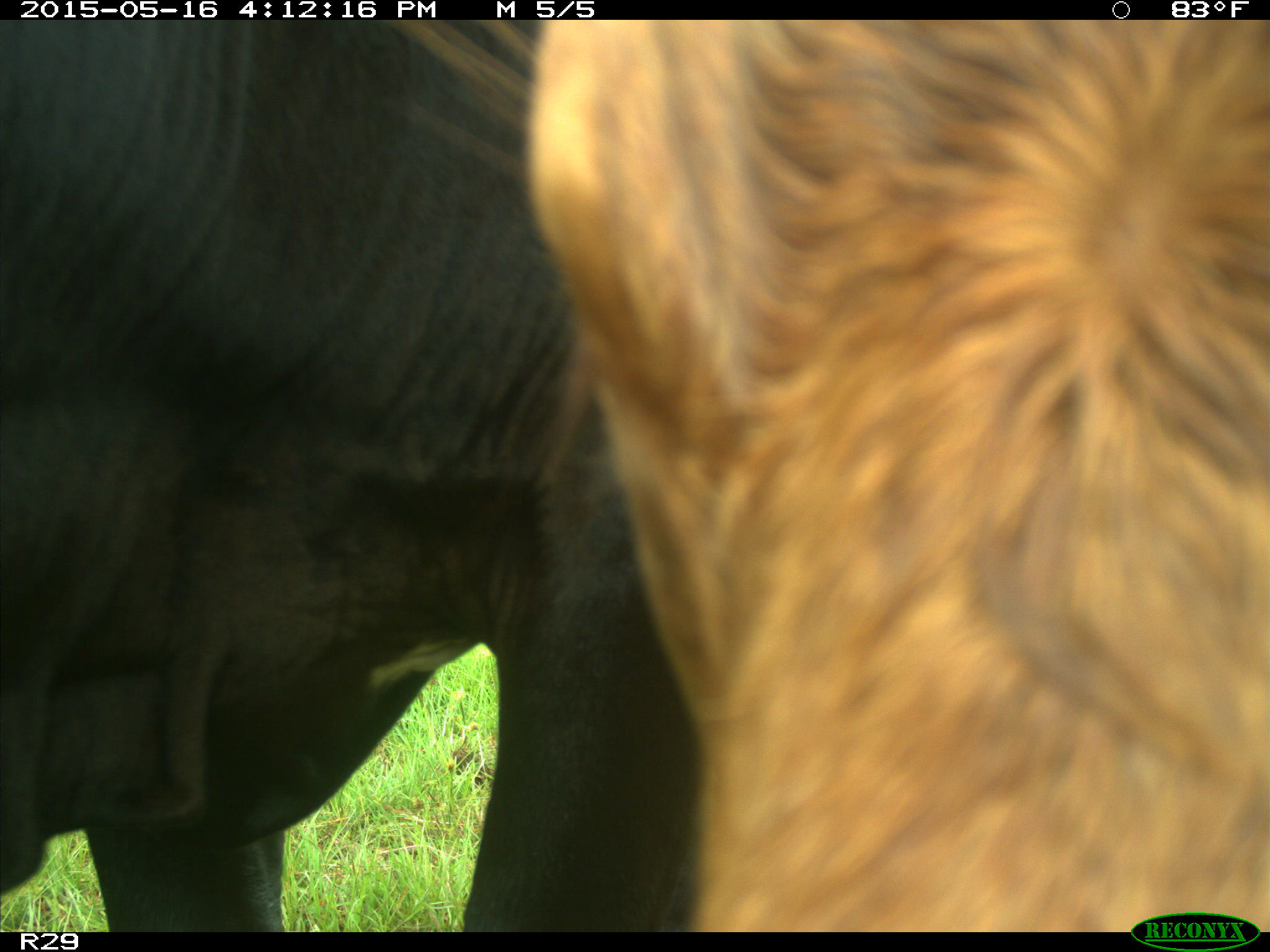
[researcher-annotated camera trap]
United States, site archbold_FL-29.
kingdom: Animalia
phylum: Chordata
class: Mammalia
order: Artiodactyla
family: Bovidae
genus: Bos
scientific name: Bos taurus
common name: domestic cow